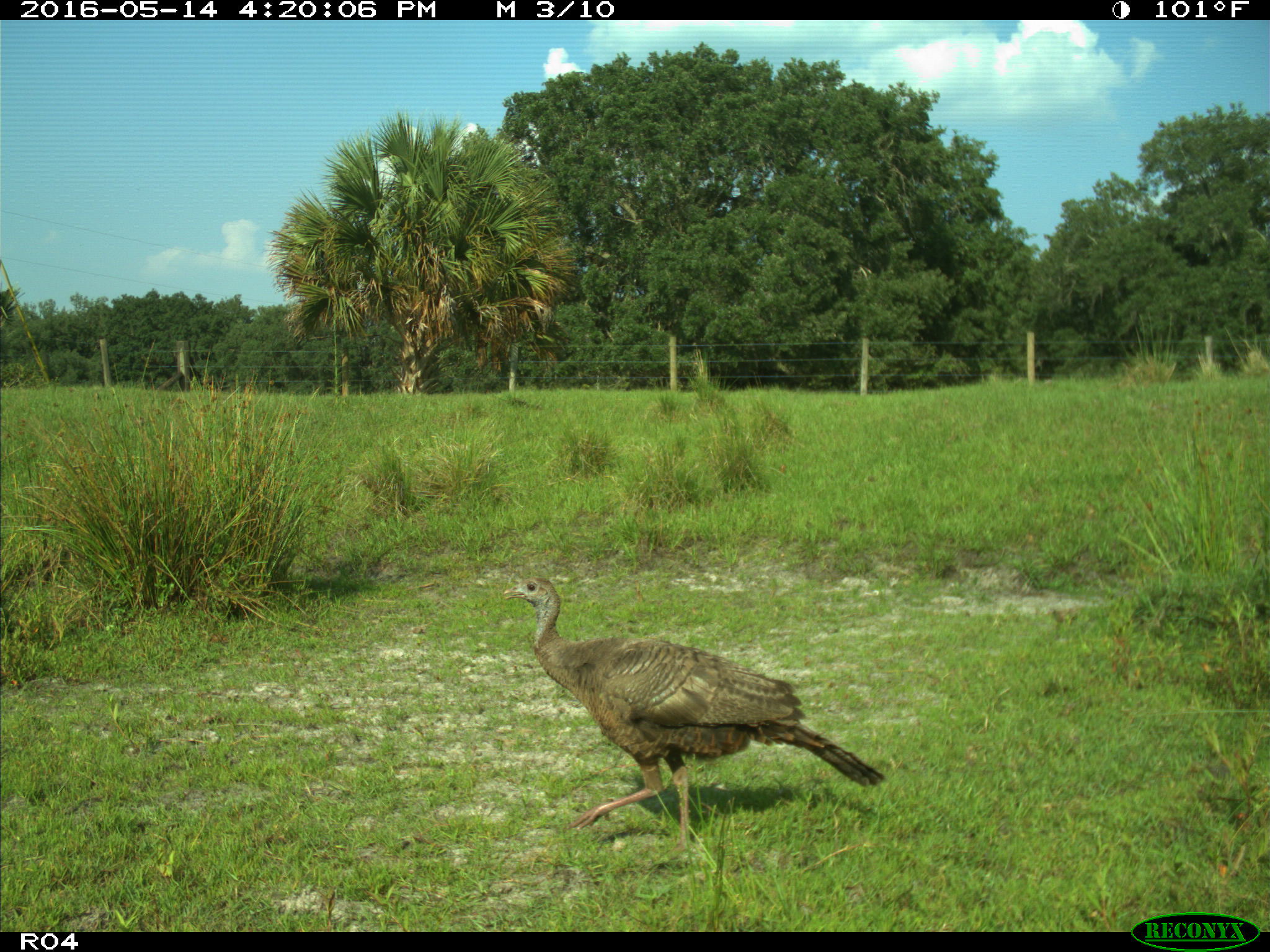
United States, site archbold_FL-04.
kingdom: Animalia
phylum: Chordata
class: Aves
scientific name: Aves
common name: birds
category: unidentified bird